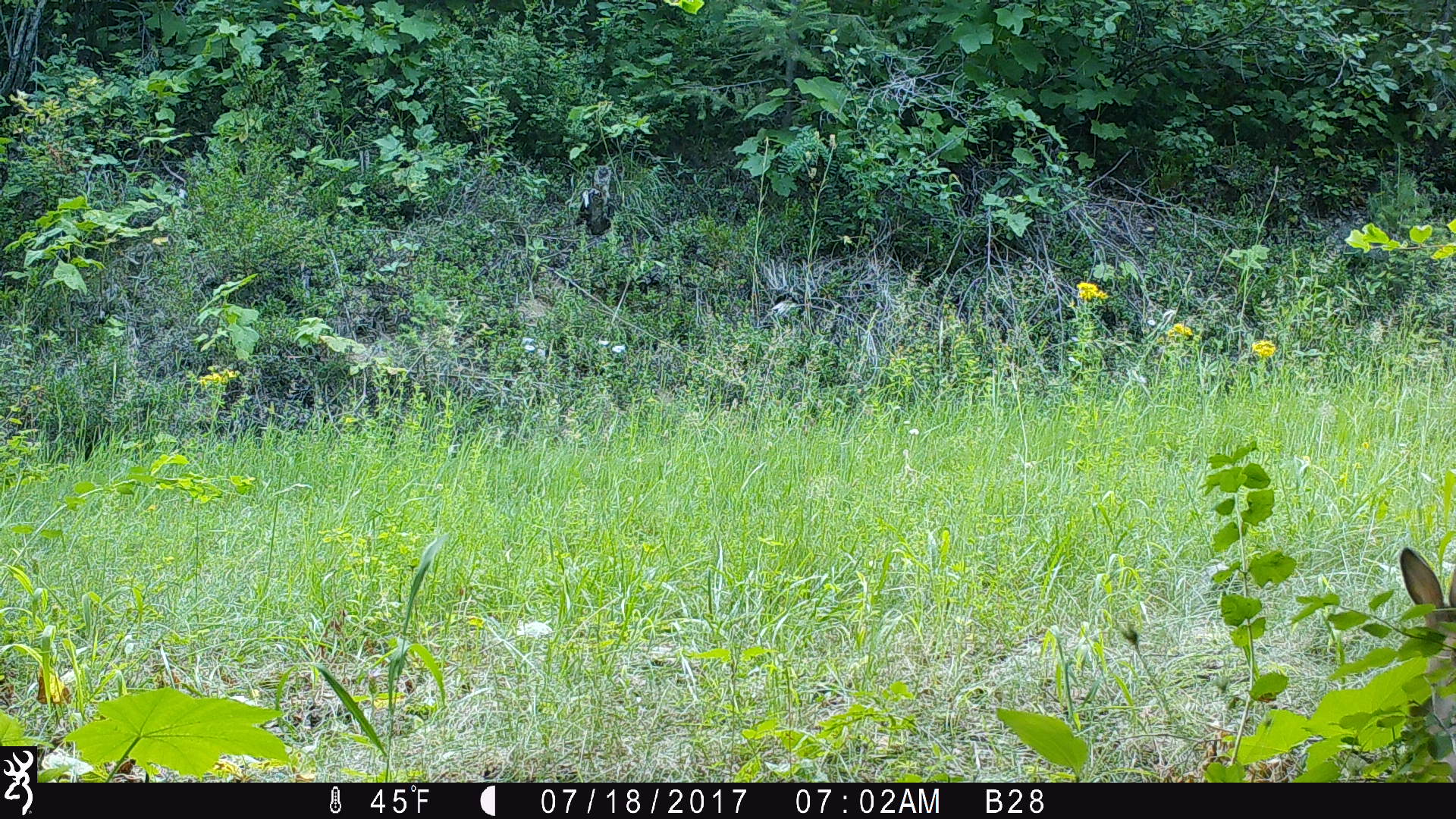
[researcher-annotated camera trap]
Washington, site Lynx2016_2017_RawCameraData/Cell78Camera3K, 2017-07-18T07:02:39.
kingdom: Animalia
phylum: Chordata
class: Mammalia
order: Lagomorpha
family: Leporidae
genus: Lepus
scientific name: Lepus americanus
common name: snowshoe hare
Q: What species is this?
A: Lepus americanus (snowshoe hare).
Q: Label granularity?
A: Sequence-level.